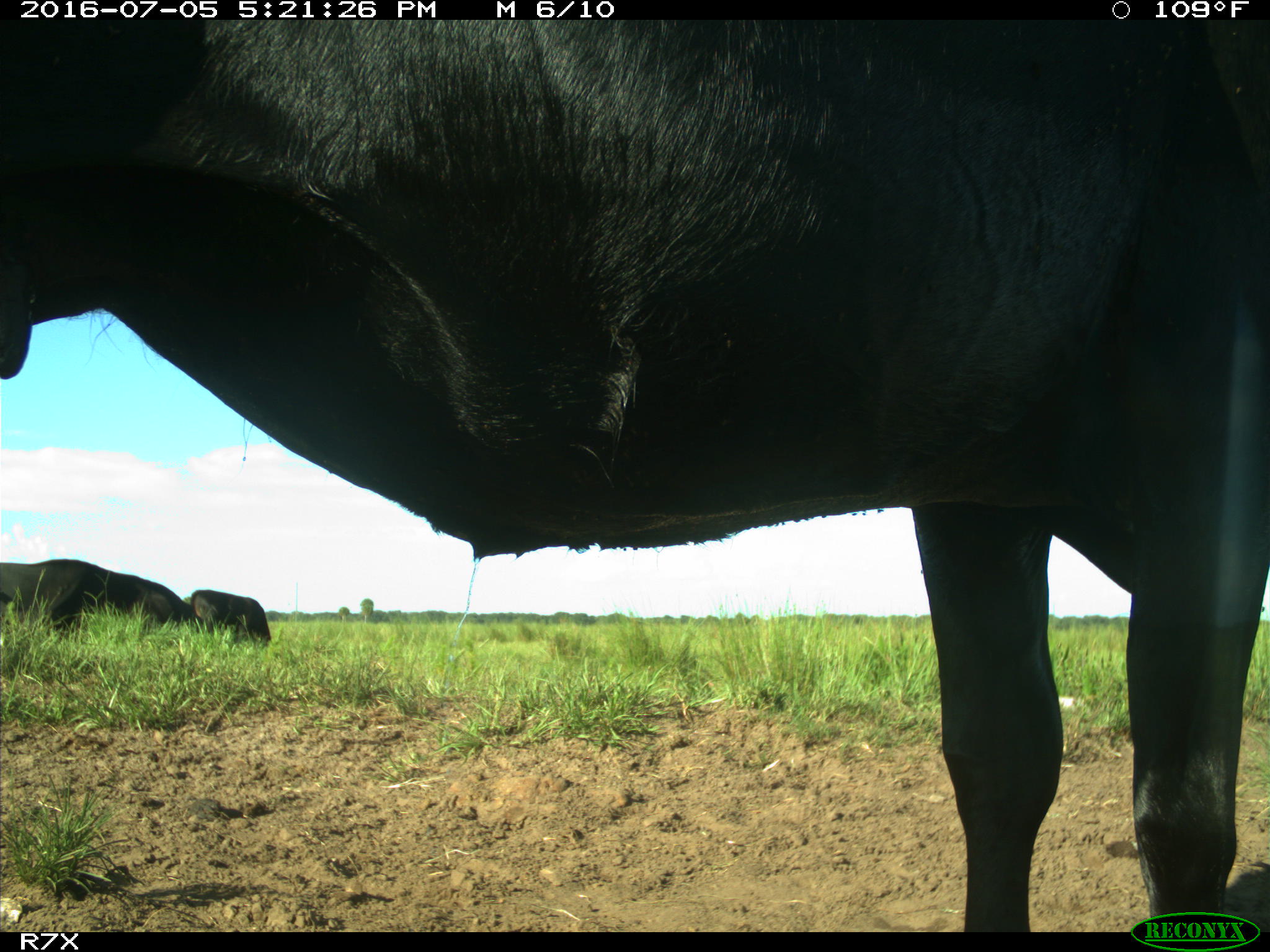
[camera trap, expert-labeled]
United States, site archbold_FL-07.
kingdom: Animalia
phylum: Chordata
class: Mammalia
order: Artiodactyla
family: Bovidae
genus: Bos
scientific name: Bos taurus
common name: domestic cow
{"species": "Bos taurus (domestic cow)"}